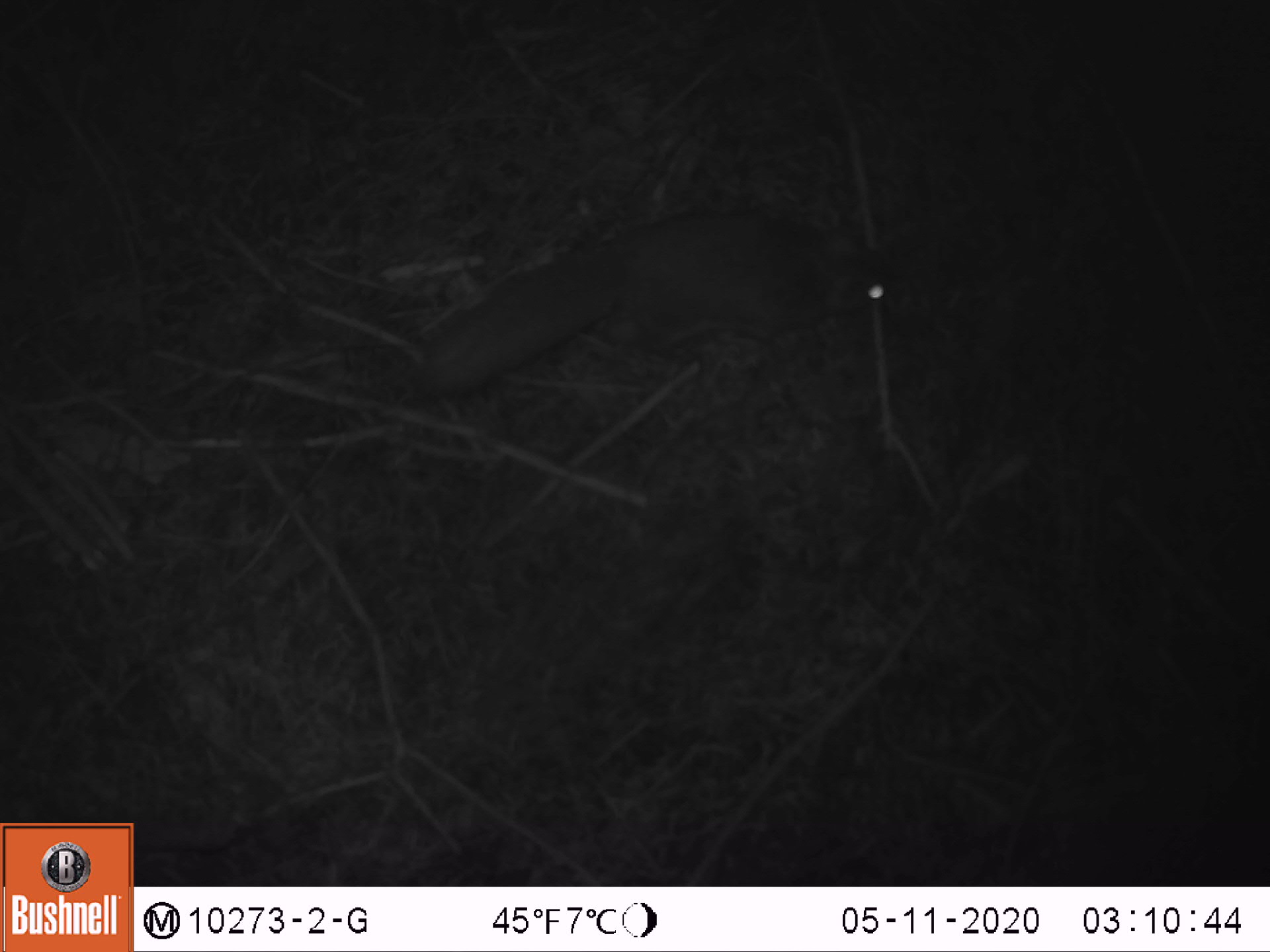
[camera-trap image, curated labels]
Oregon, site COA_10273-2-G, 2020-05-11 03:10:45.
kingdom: Animalia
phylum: Chordata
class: Mammalia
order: Rodentia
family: Sciuridae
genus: Glaucomys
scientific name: Glaucomys oregonensis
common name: humboldt's flying squirrel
Humboldt's flying squirrel (Glaucomys oregonensis).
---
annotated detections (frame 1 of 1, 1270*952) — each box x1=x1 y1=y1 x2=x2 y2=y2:
humboldt's flying squirrel: x1=399 y1=181 x2=918 y2=407